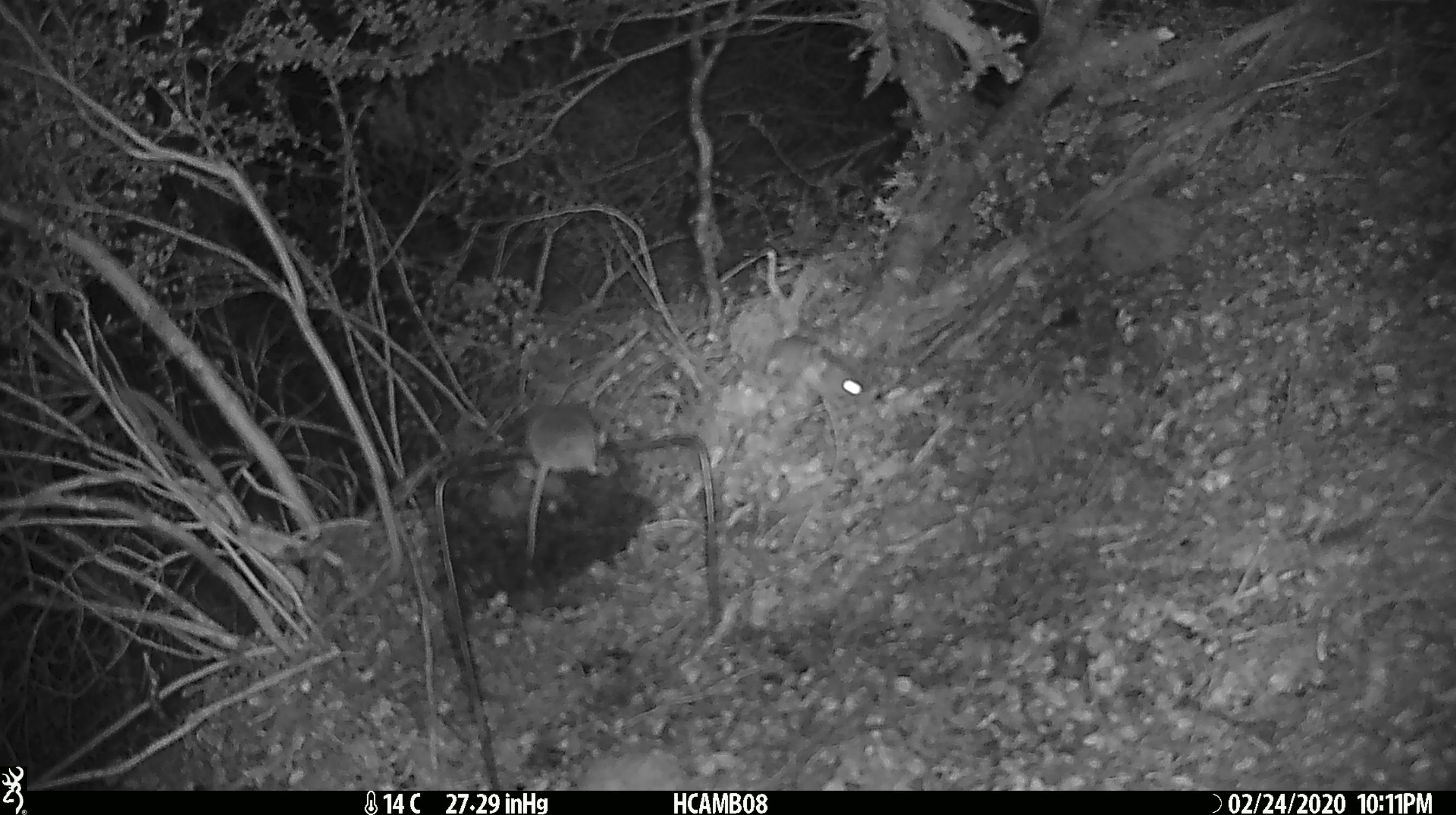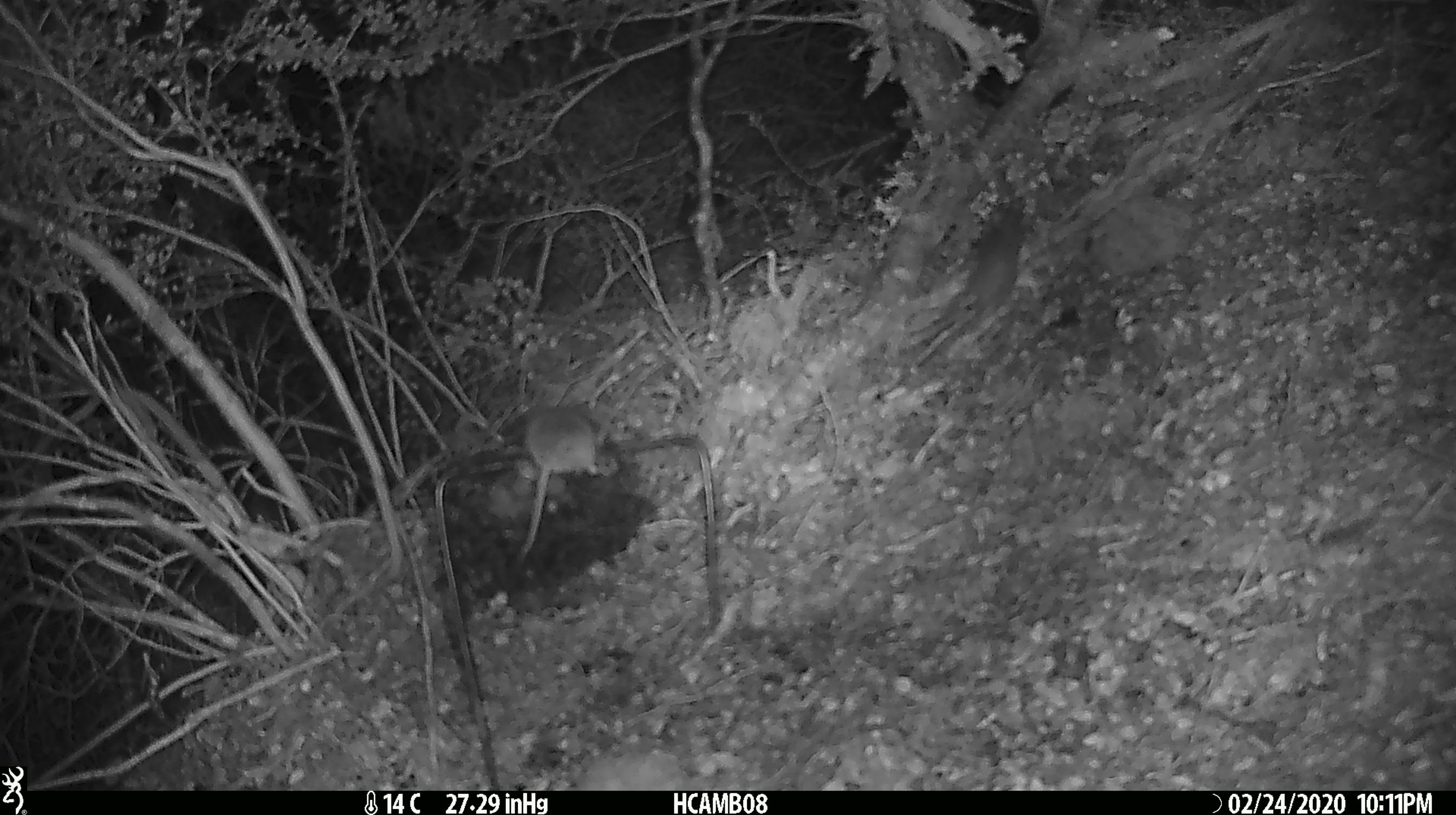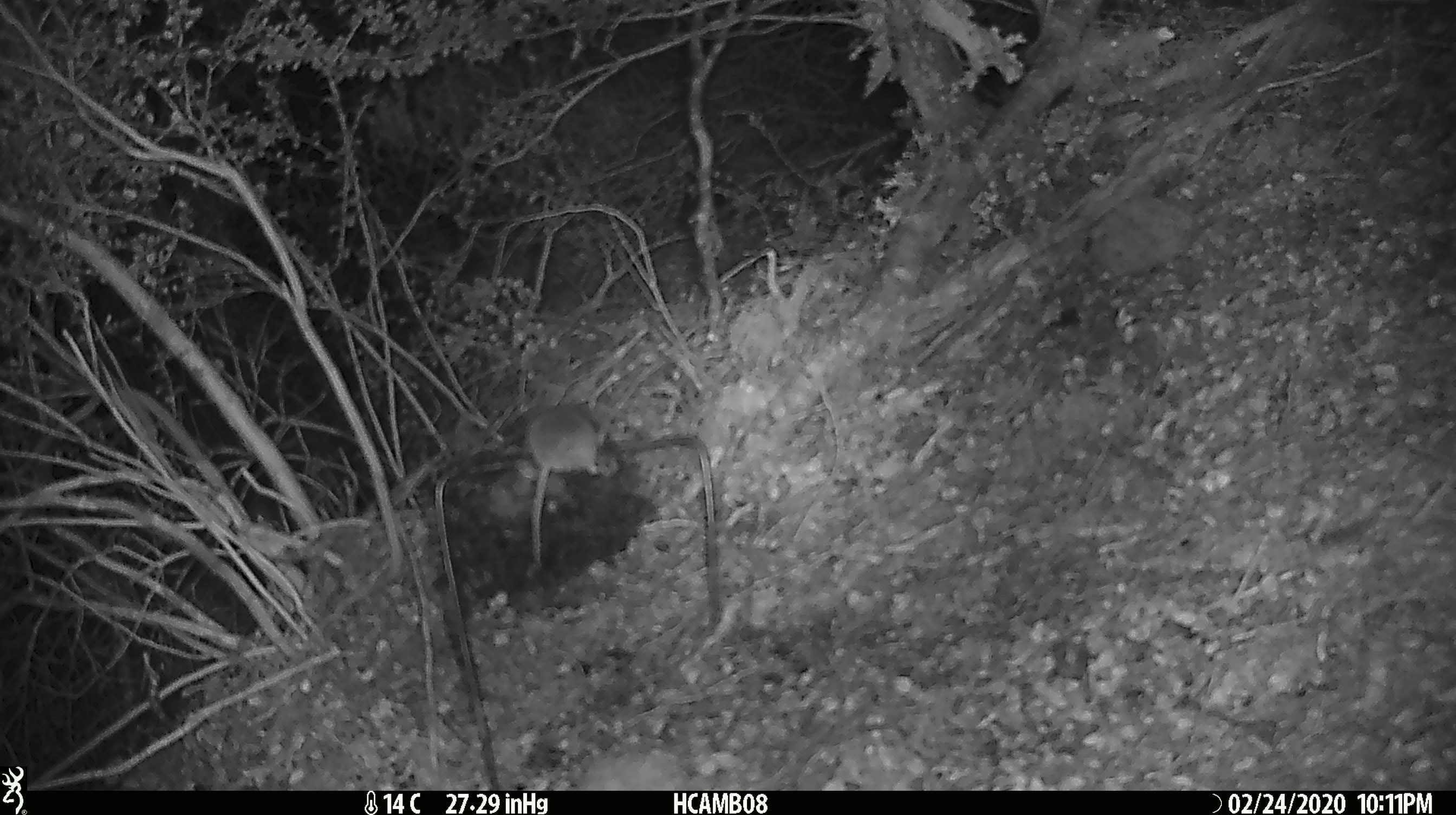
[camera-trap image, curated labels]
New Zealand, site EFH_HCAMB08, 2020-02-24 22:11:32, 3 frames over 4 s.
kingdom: Animalia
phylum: Chordata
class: Mammalia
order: Rodentia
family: Muridae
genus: Mus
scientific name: Mus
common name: mouse